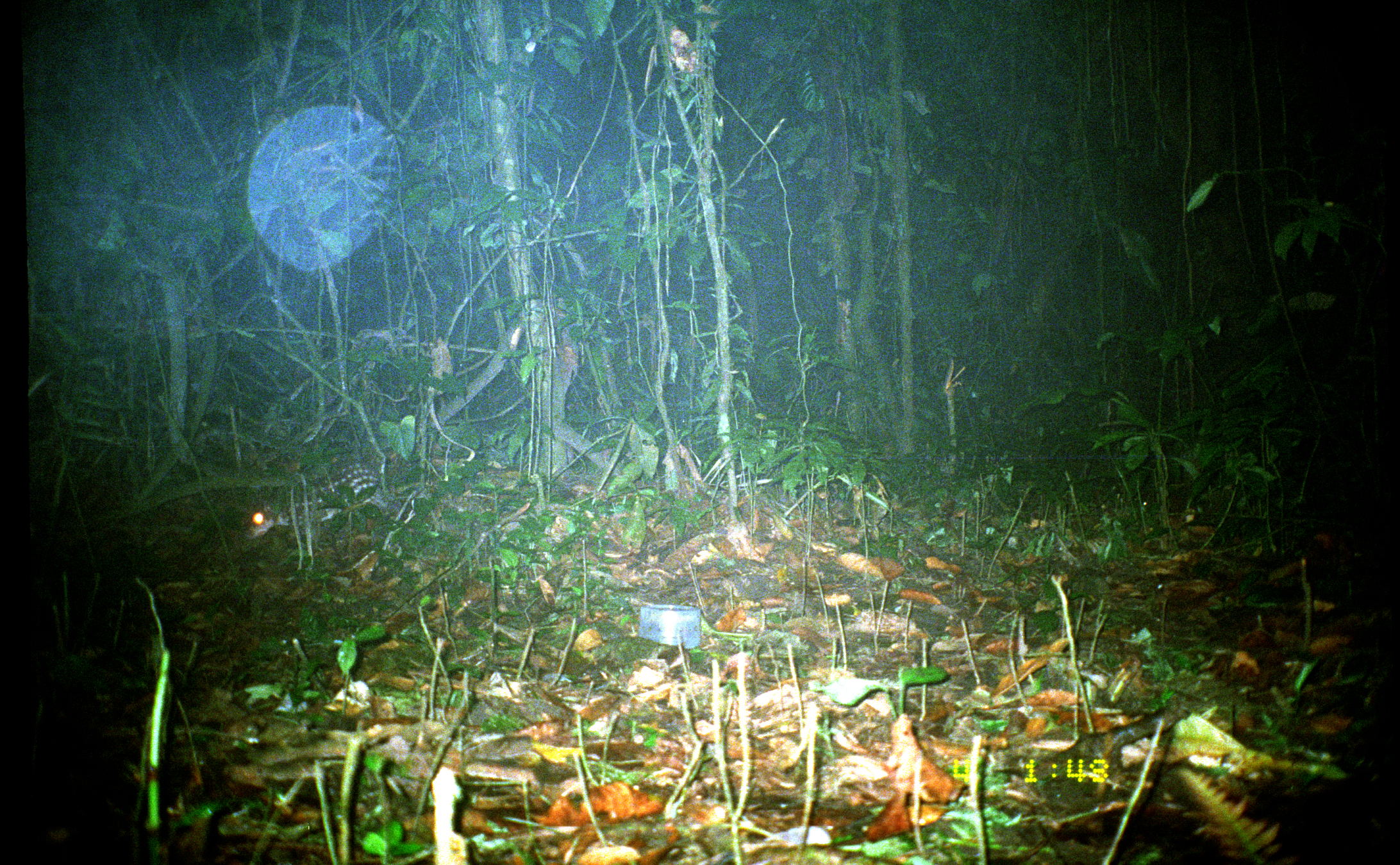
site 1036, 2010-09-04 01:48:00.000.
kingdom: Animalia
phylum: Chordata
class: Mammalia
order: Rodentia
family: Cuniculidae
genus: Cuniculus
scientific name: Cuniculus paca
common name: spotted paca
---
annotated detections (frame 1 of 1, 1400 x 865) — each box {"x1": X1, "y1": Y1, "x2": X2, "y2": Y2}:
cuniculus paca: {"x1": 244, "y1": 462, "x2": 402, "y2": 539}